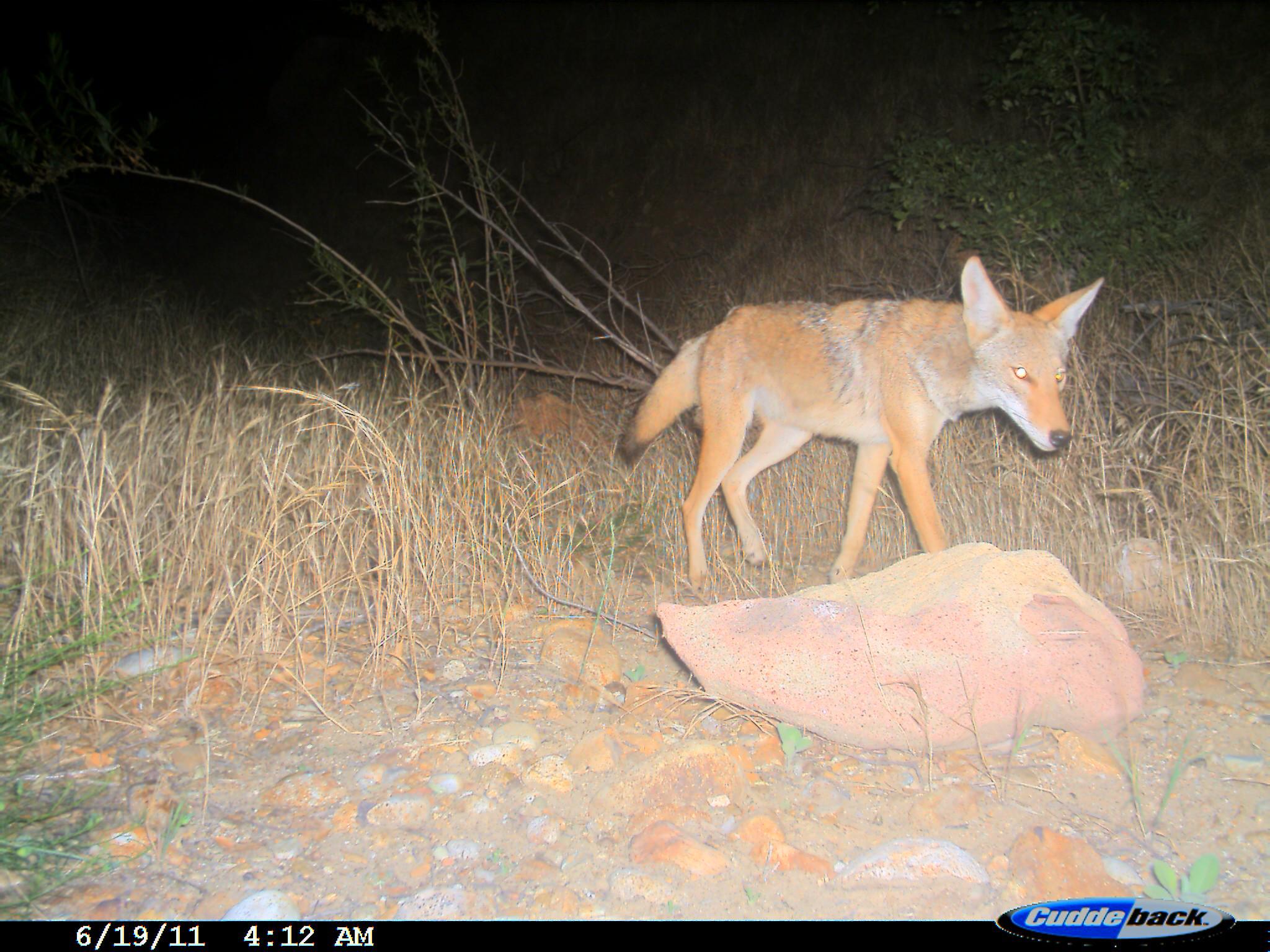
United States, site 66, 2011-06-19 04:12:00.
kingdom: Animalia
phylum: Chordata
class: Mammalia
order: Carnivora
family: Canidae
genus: Canis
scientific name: Canis latrans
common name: coyote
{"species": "coyote (Canis latrans)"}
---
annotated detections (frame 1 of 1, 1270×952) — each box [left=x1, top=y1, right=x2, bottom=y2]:
coyote: [left=616, top=256, right=1104, bottom=602]